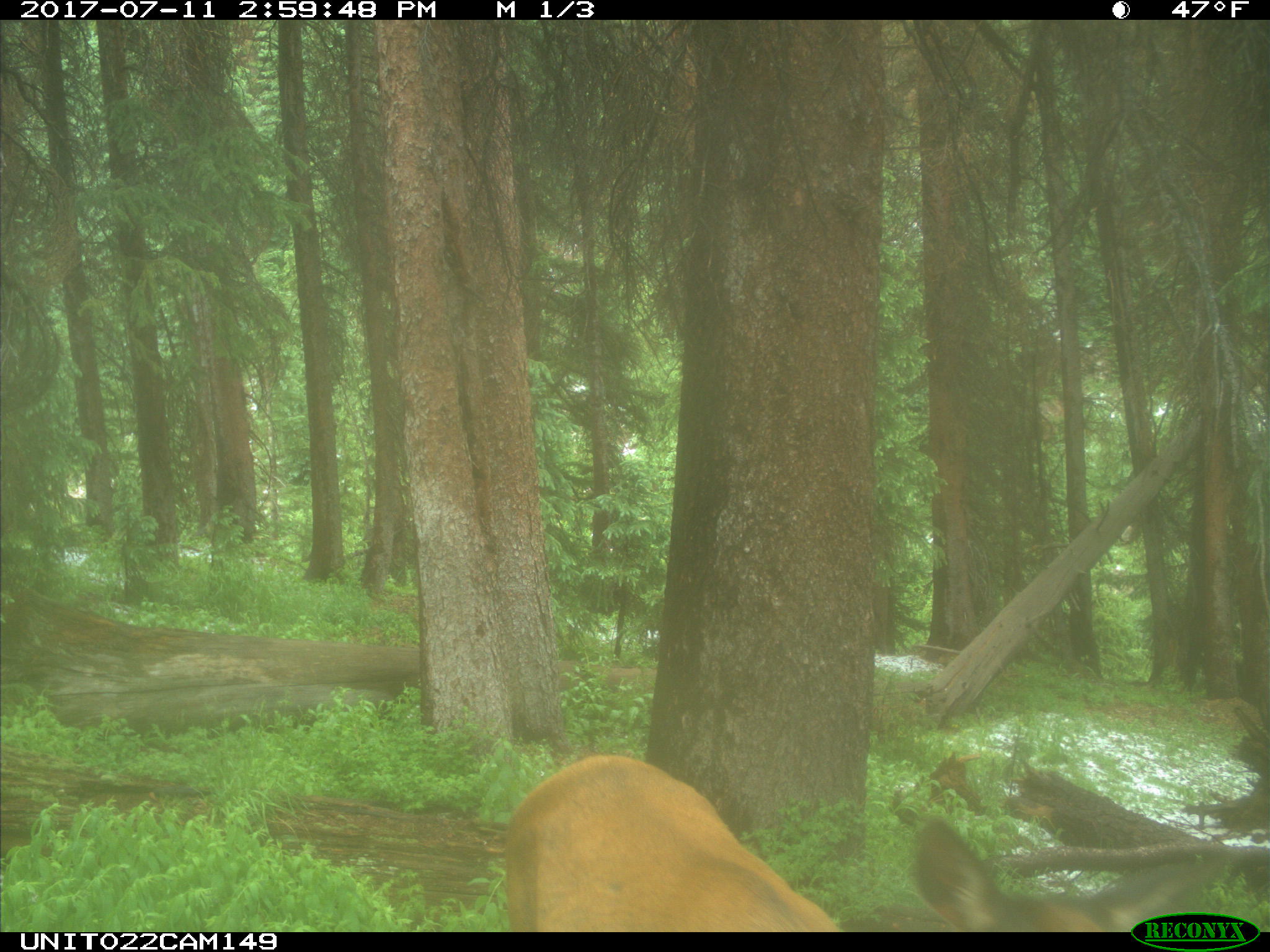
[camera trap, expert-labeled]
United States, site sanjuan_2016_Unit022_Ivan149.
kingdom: Animalia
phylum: Chordata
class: Mammalia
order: Artiodactyla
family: Cervidae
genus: Cervus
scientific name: Cervus elaphus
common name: red deer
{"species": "Cervus elaphus (red deer)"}